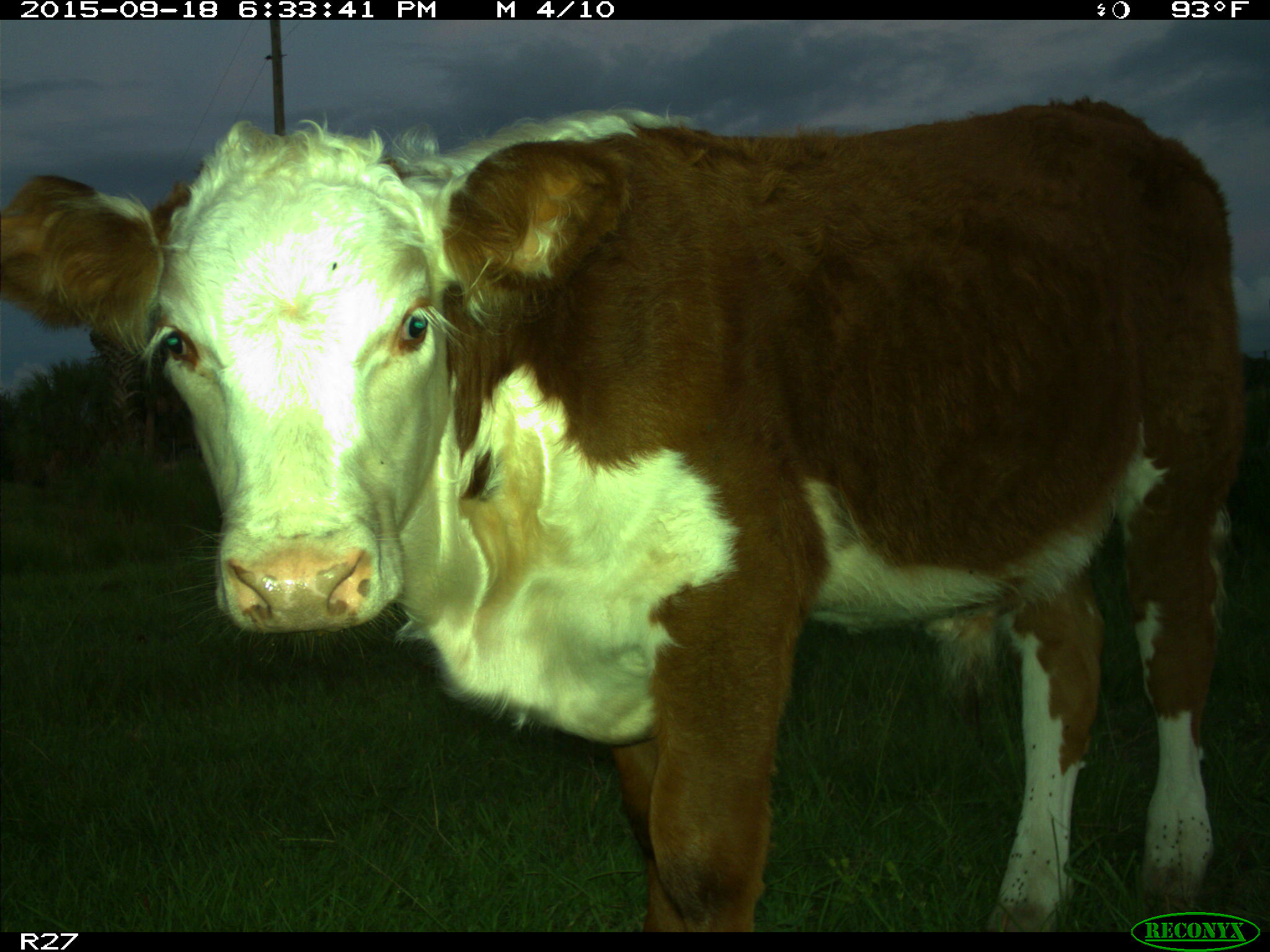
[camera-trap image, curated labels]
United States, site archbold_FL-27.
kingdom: Animalia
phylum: Chordata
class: Mammalia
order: Artiodactyla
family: Bovidae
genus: Bos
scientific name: Bos taurus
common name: domestic cow